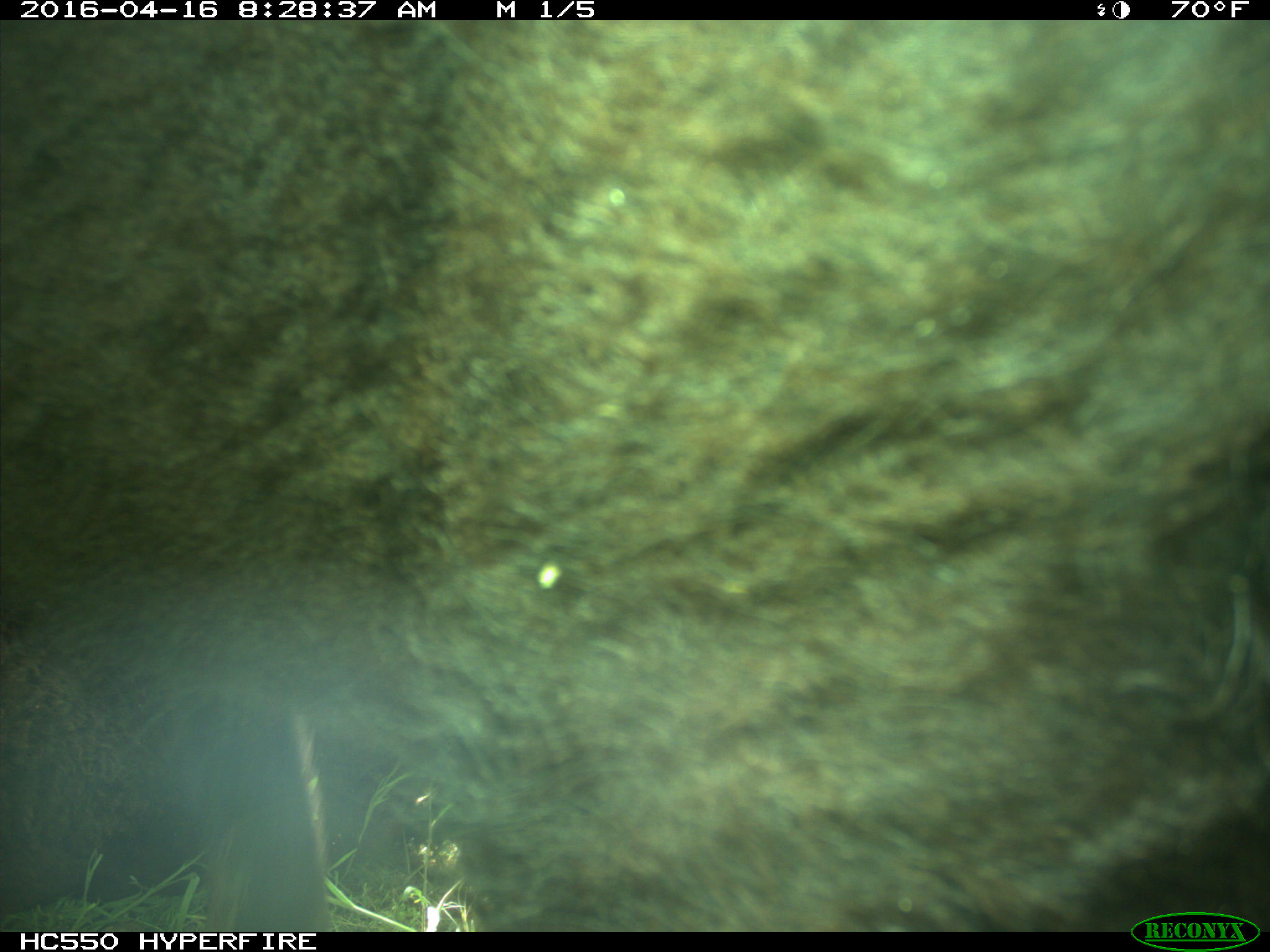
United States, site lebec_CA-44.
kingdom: Animalia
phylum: Chordata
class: Mammalia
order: Artiodactyla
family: Bovidae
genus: Bos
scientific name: Bos taurus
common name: domestic cow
Bos taurus (domestic cow).